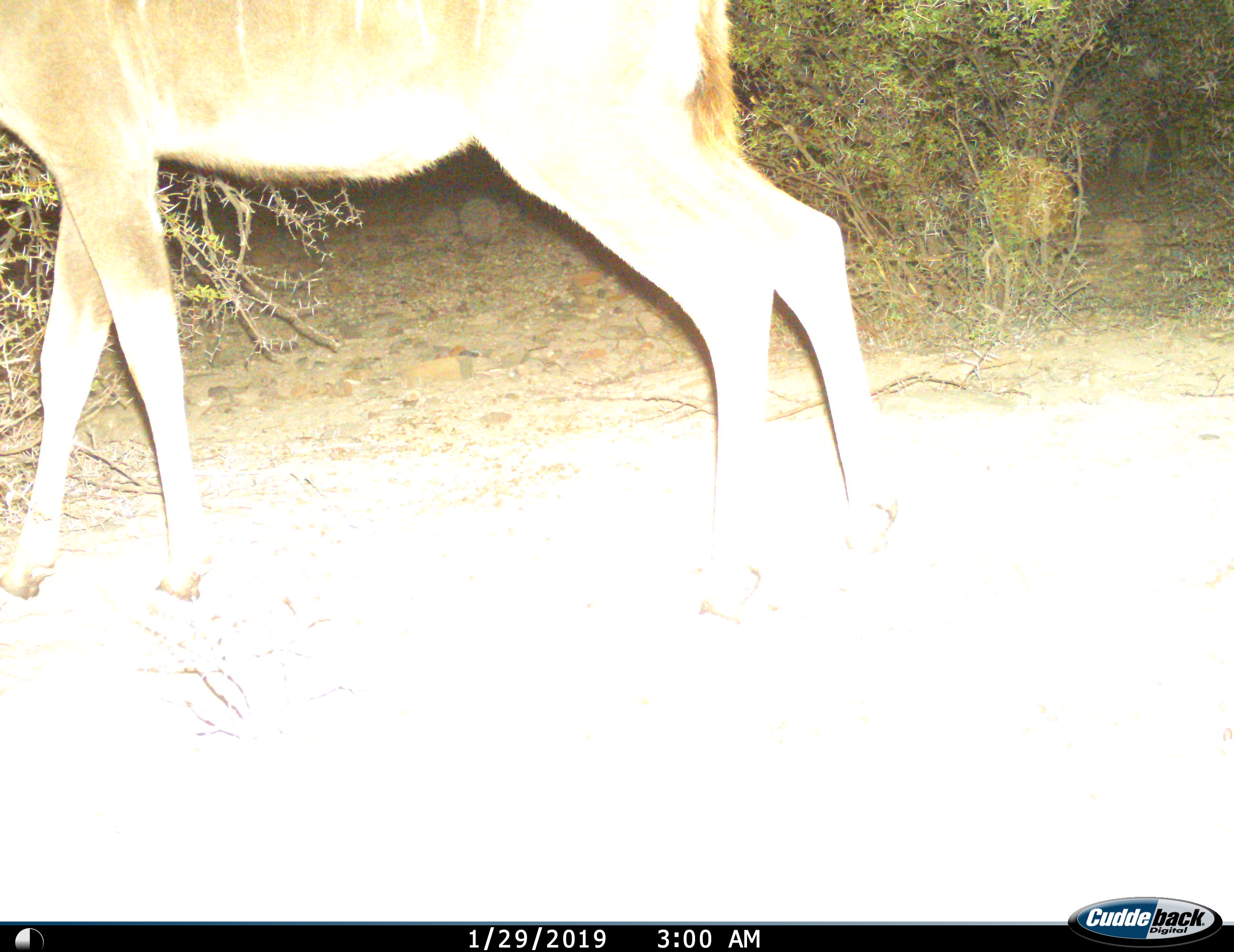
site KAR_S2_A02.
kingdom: Animalia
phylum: Chordata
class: Mammalia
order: Artiodactyla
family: Bovidae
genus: Tragelaphus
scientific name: Tragelaphus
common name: kudu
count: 1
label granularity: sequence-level